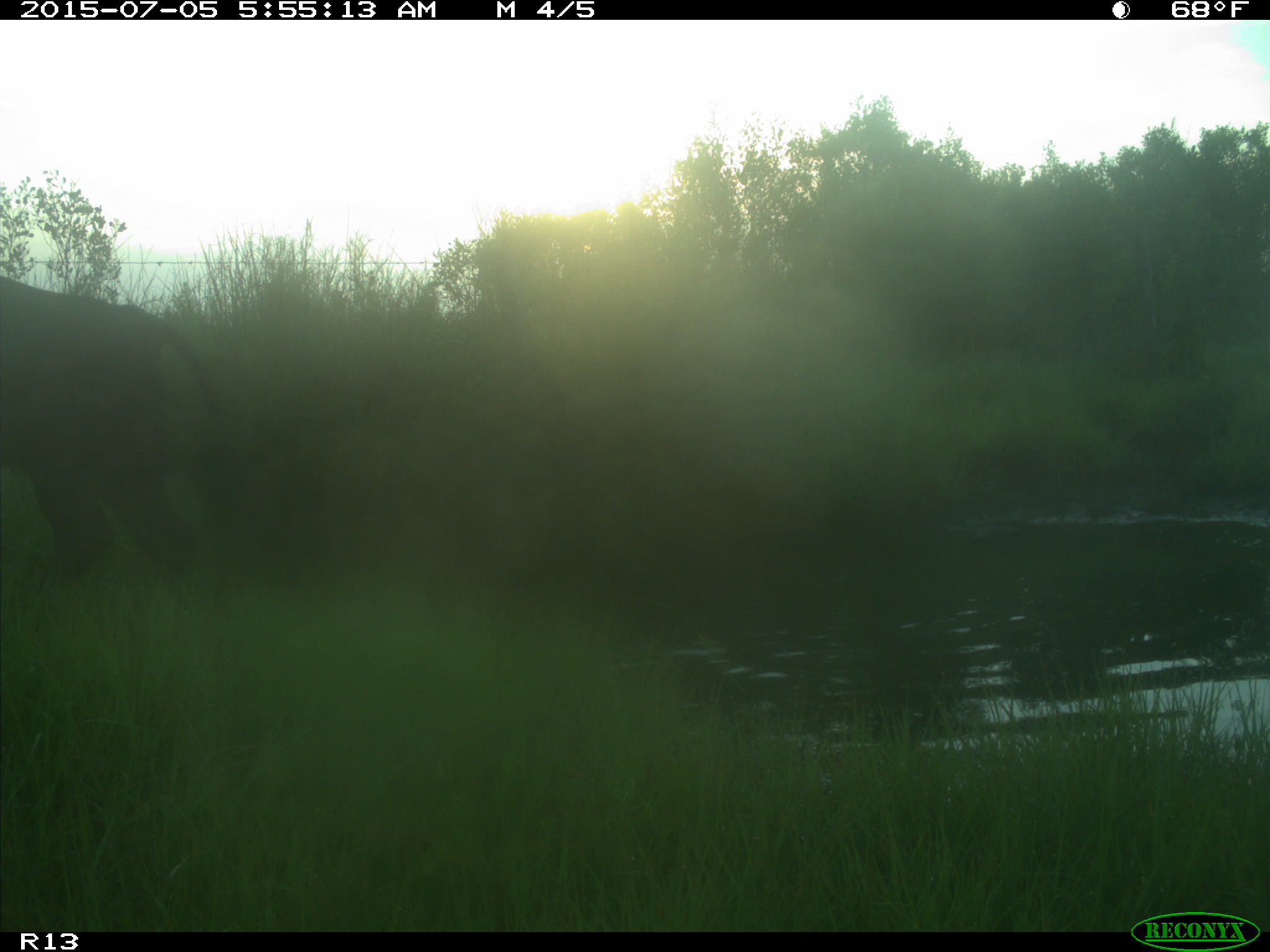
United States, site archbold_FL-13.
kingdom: Animalia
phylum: Chordata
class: Mammalia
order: Artiodactyla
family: Bovidae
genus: Bos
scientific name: Bos taurus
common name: domestic cow